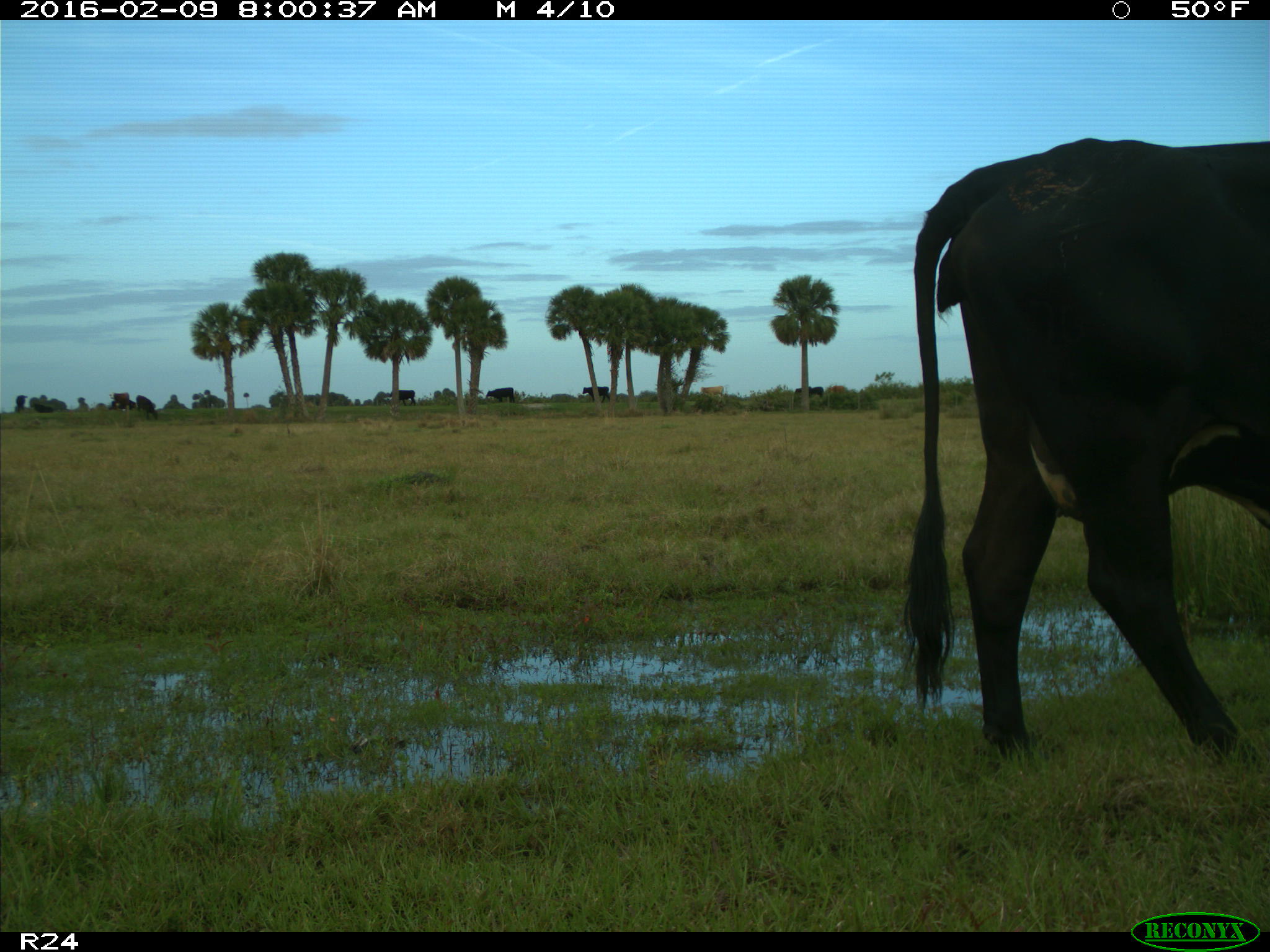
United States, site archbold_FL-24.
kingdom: Animalia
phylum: Chordata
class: Mammalia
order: Artiodactyla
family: Bovidae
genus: Bos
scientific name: Bos taurus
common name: domestic cow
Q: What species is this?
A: Bos taurus (domestic cow).